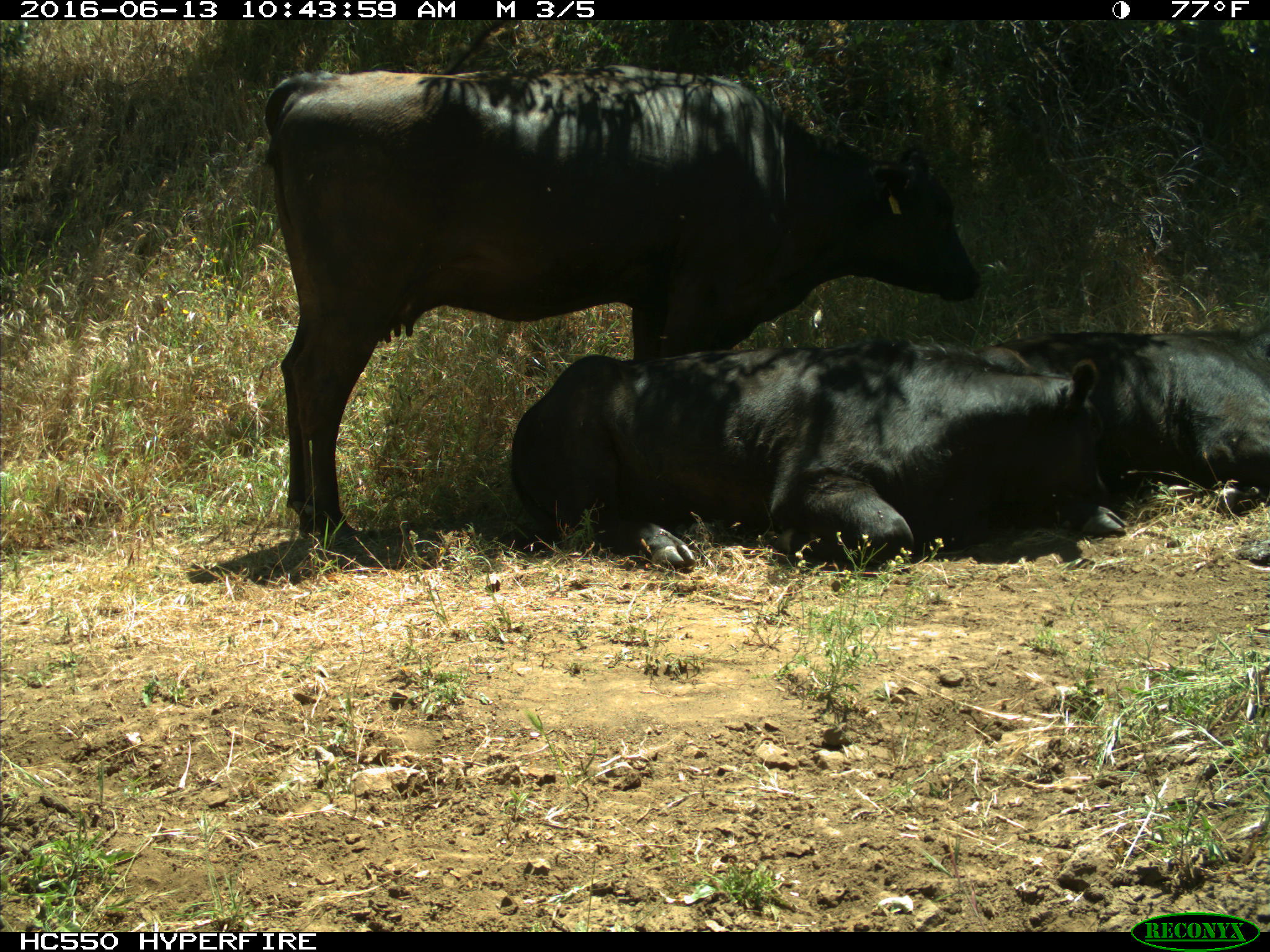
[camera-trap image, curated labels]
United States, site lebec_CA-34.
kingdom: Animalia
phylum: Chordata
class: Mammalia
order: Artiodactyla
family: Bovidae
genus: Bos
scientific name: Bos taurus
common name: domestic cow